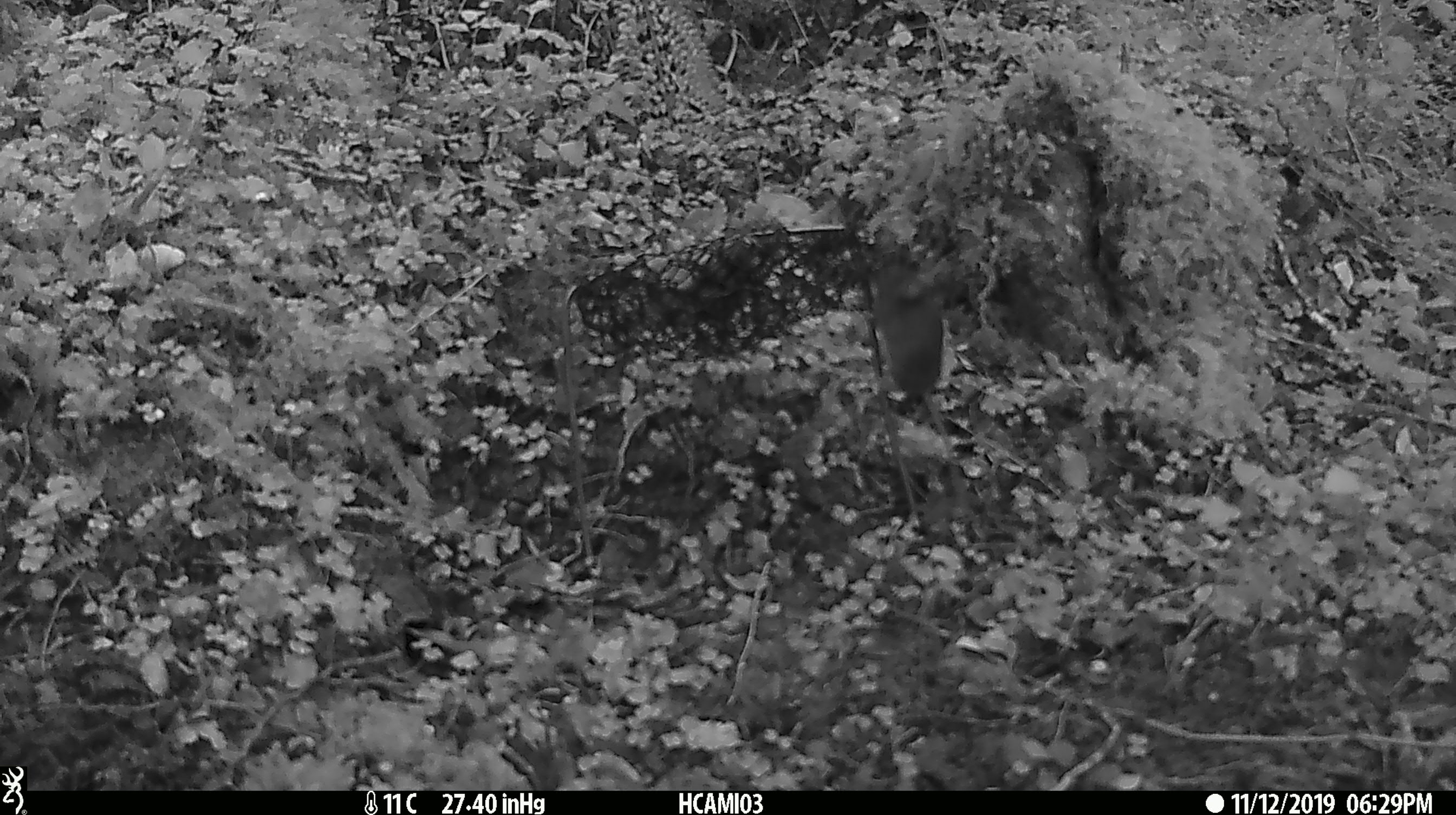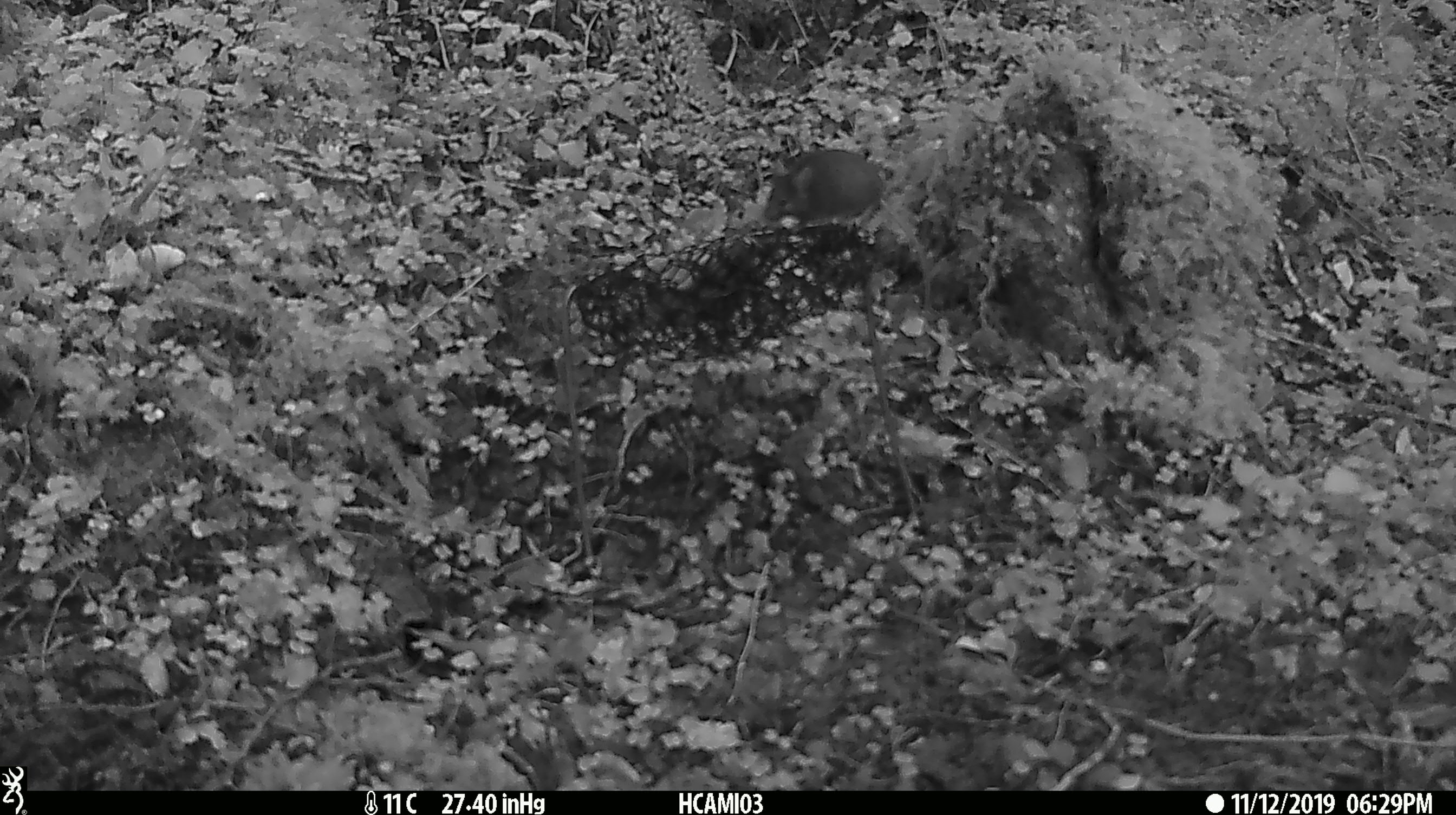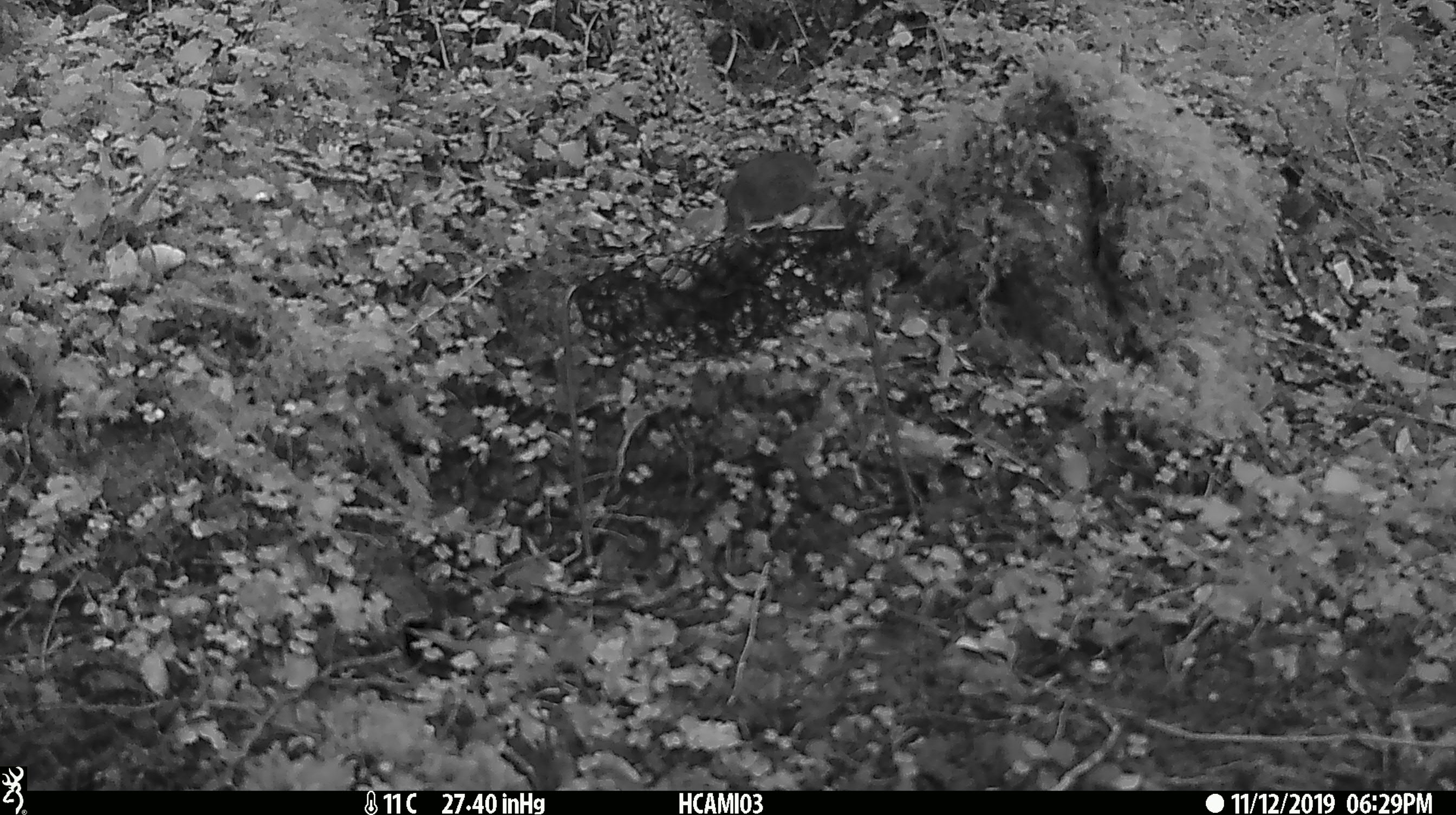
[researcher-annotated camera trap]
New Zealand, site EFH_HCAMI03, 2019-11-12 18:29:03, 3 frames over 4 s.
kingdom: Animalia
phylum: Chordata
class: Mammalia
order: Rodentia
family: Muridae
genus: Mus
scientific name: Mus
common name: mouse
Mouse (Mus).